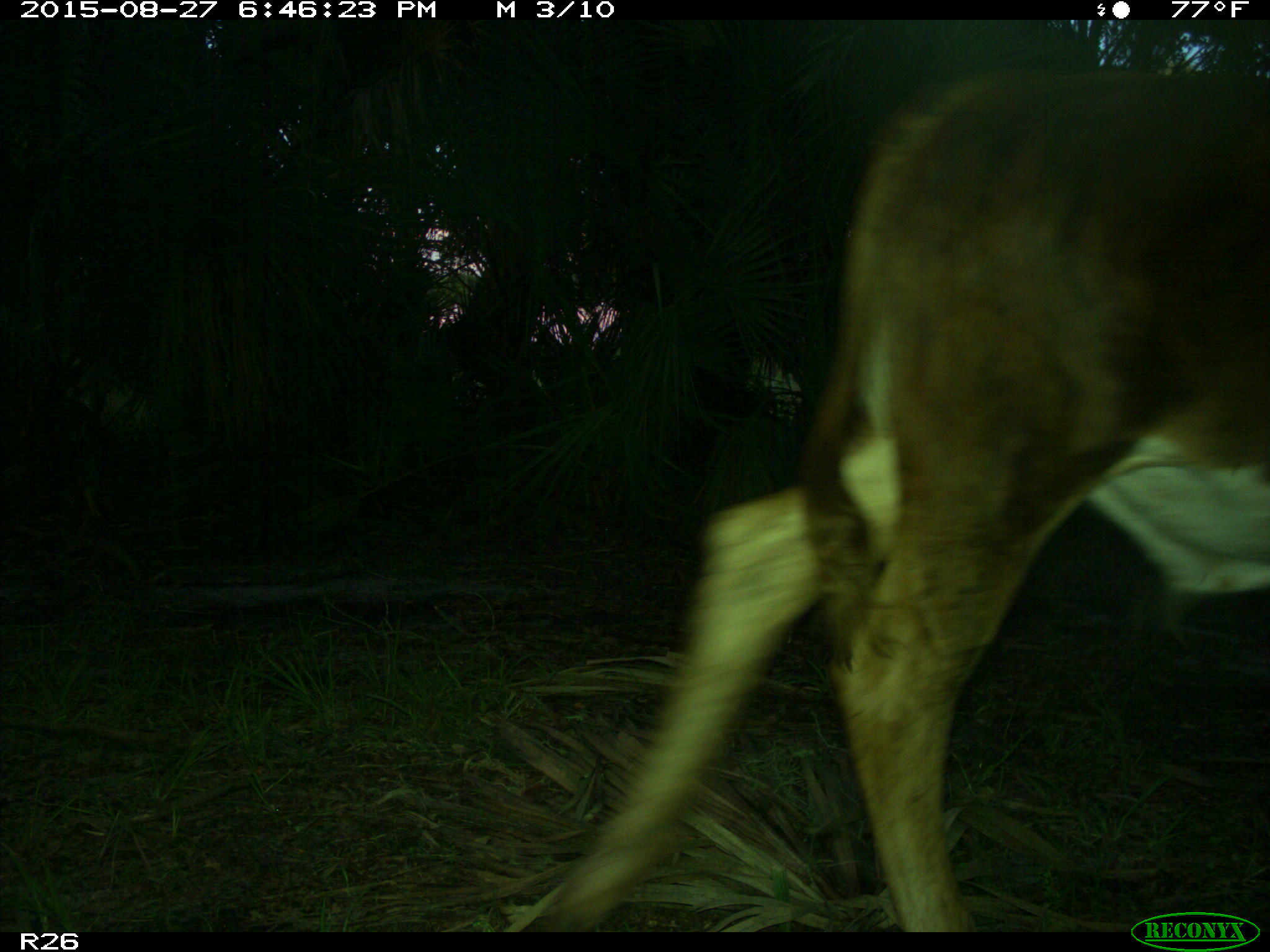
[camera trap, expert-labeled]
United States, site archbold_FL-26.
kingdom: Animalia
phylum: Chordata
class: Mammalia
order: Artiodactyla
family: Bovidae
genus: Bos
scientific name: Bos taurus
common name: domestic cow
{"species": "Bos taurus (domestic cow)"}